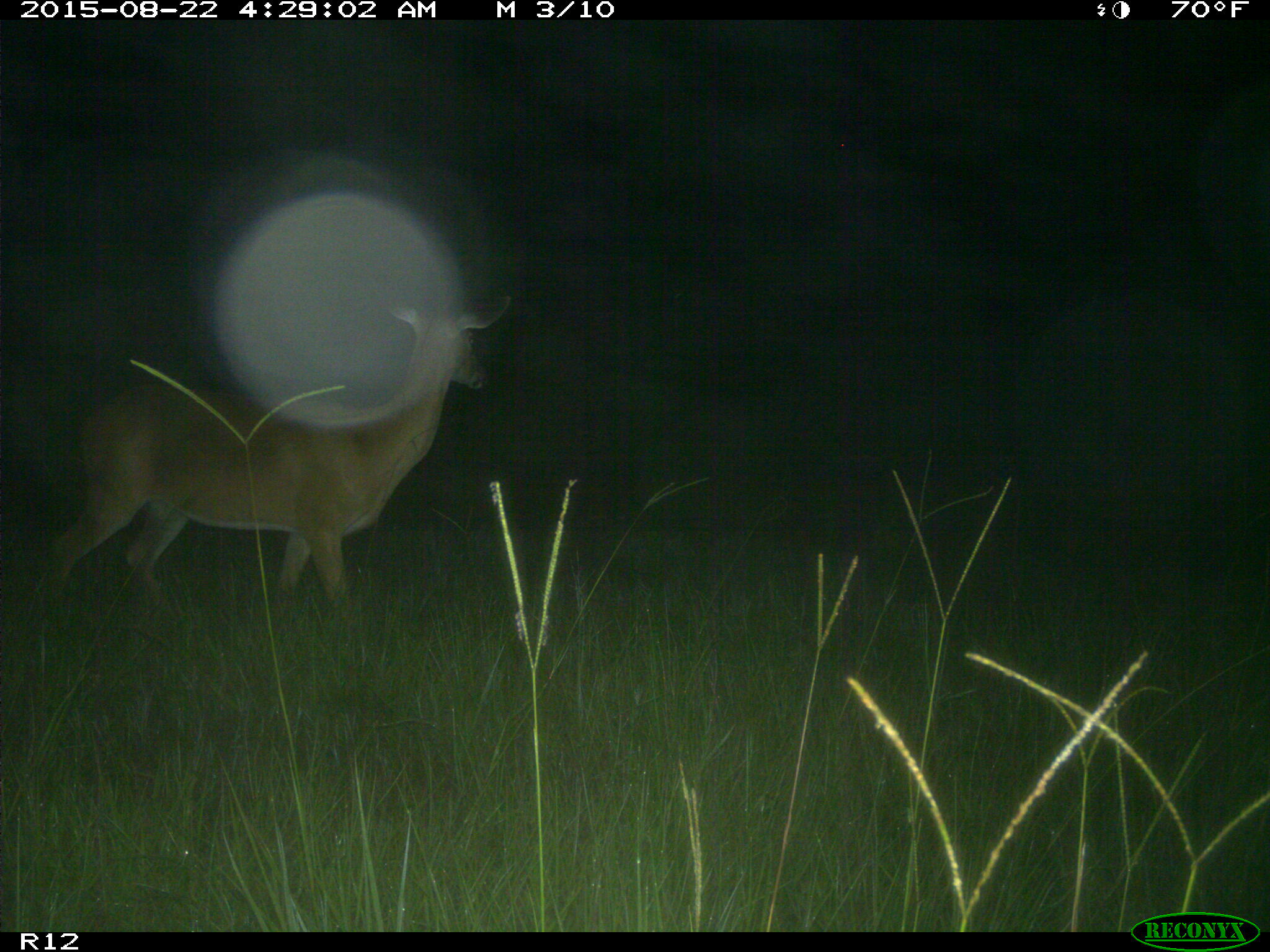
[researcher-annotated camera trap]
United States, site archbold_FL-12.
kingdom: Animalia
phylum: Chordata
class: Mammalia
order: Artiodactyla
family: Cervidae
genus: Odocoileus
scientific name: Odocoileus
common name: deer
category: unidentified deer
Unidentified deer (deer) (Odocoileus).